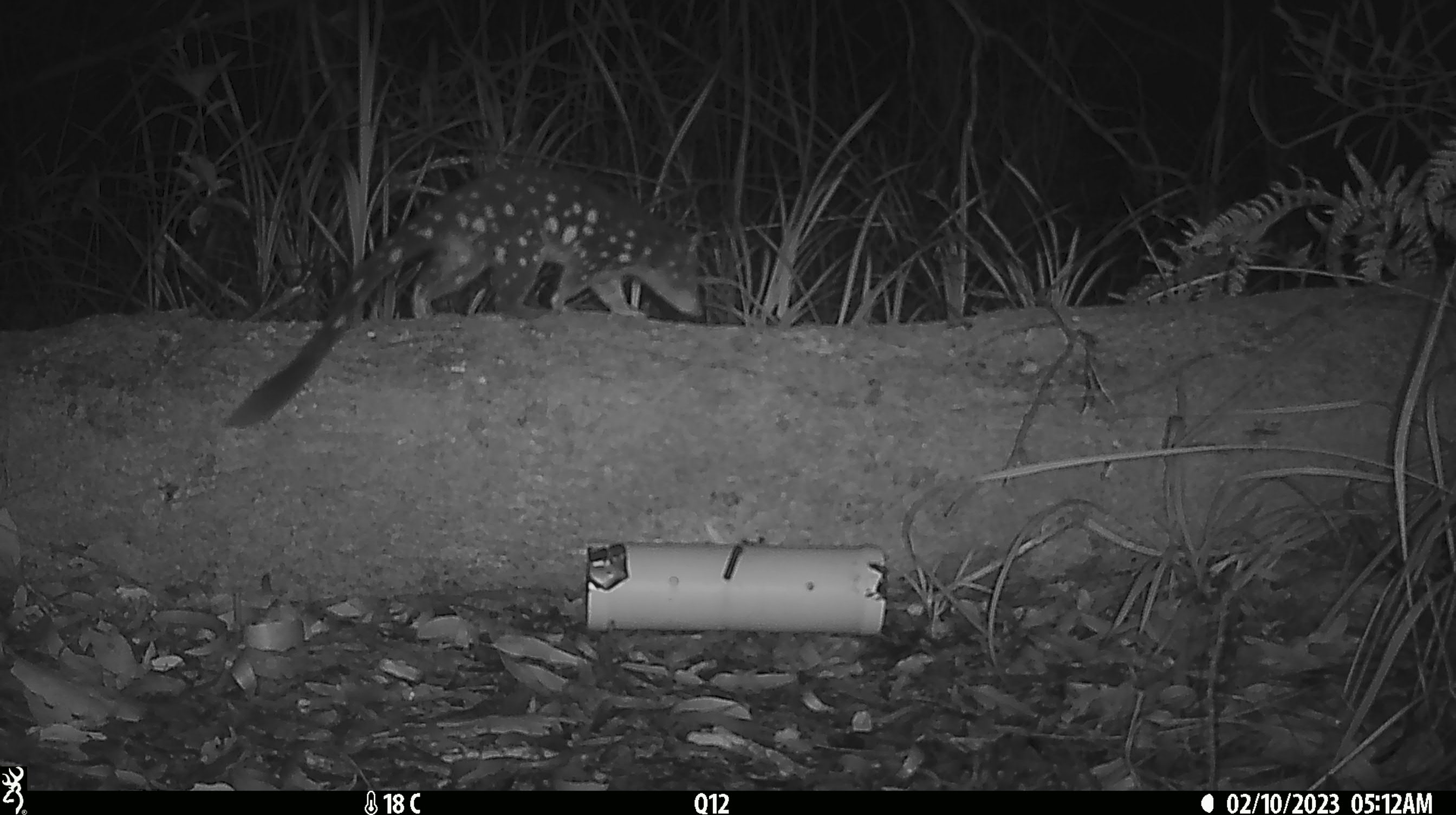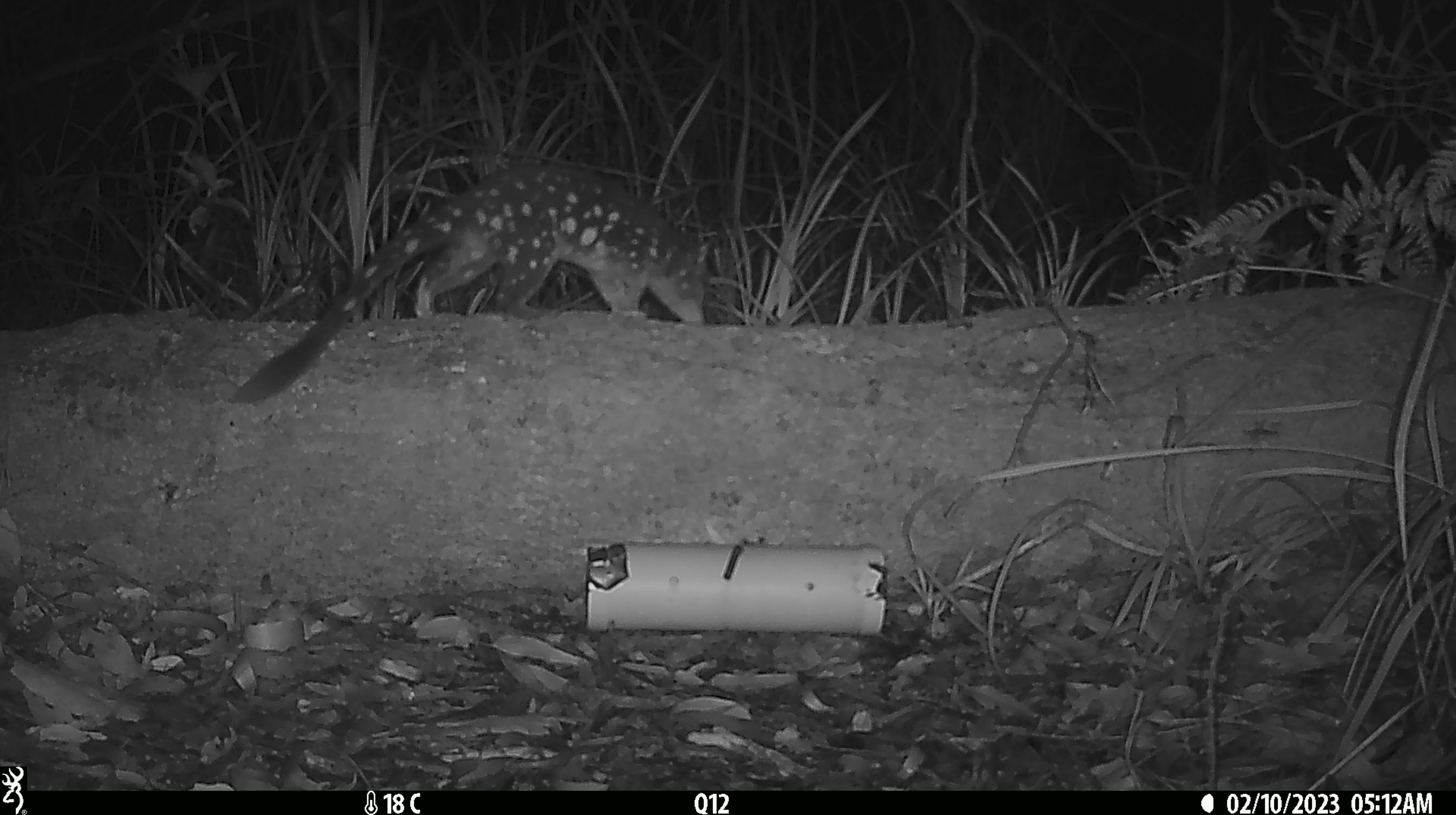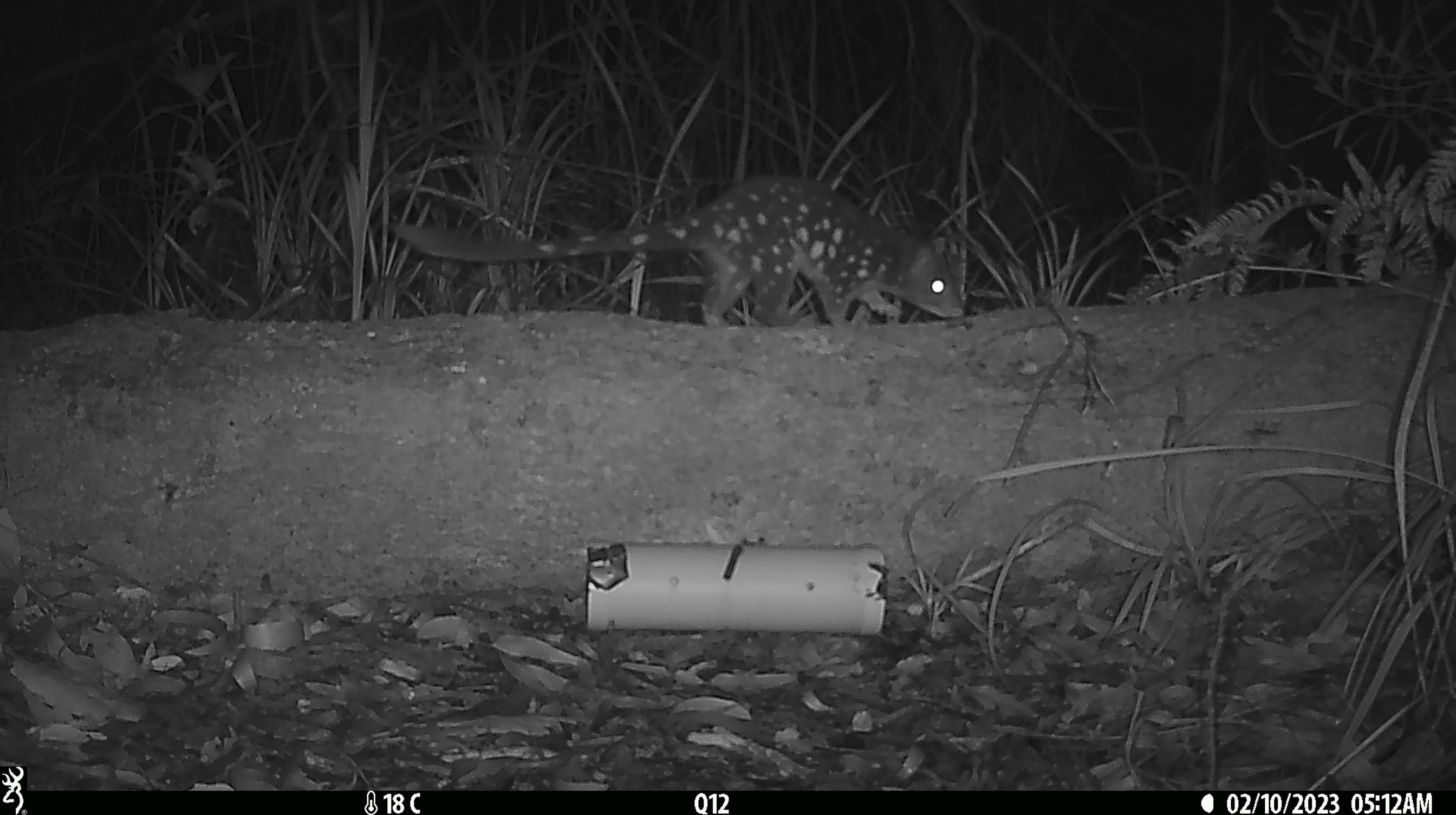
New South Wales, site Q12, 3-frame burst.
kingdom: Animalia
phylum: Chordata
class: Mammalia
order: Dasyuromorphia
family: Dasyuridae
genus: Dasyurus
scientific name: Dasyurus maculatus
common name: spotted-tailed quoll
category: quoll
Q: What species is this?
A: Quoll (spotted-tailed quoll) (Dasyurus maculatus).